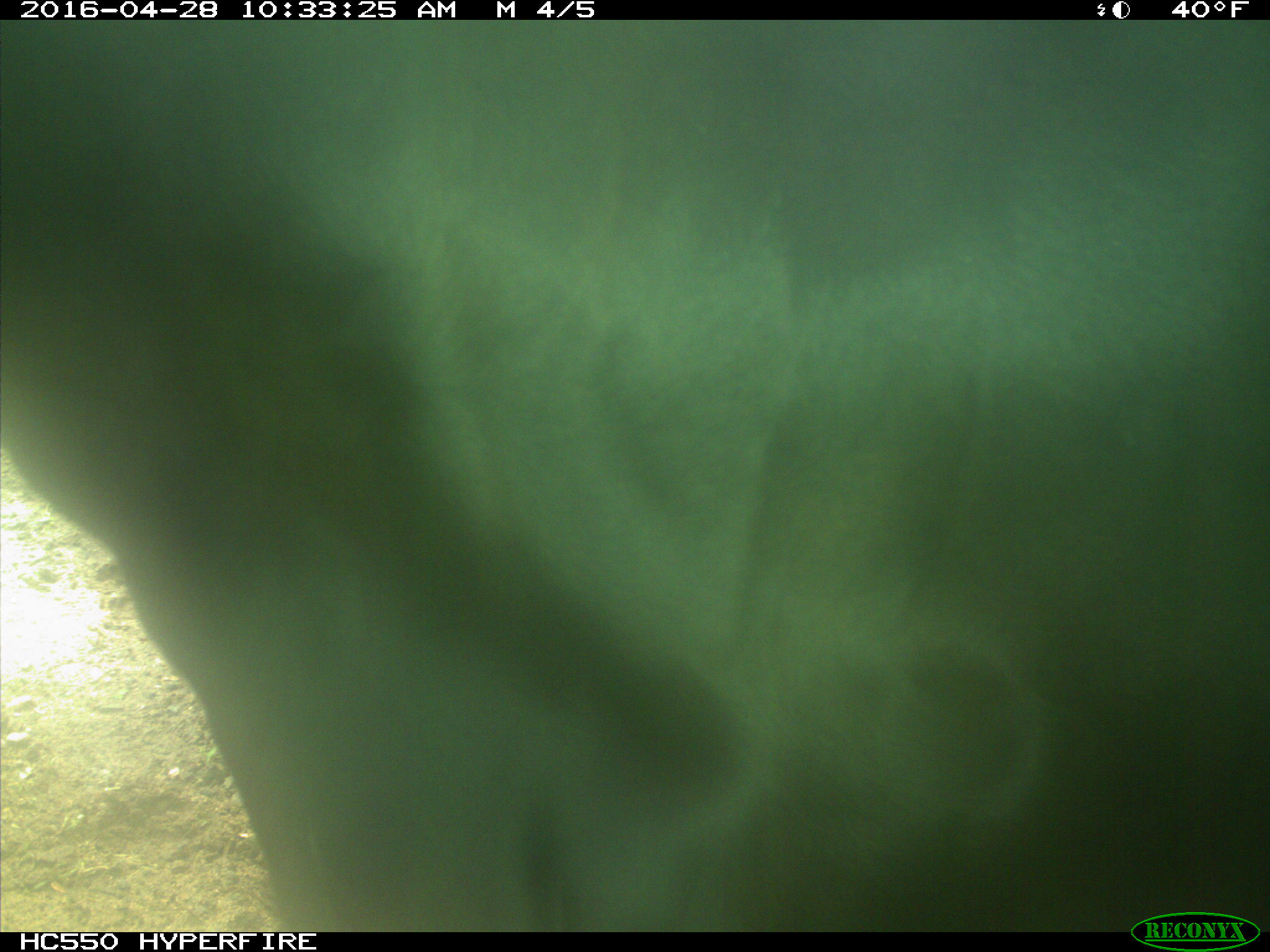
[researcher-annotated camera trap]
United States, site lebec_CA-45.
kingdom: Animalia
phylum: Chordata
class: Mammalia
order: Artiodactyla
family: Bovidae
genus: Bos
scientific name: Bos taurus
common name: domestic cow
Bos taurus (domestic cow).